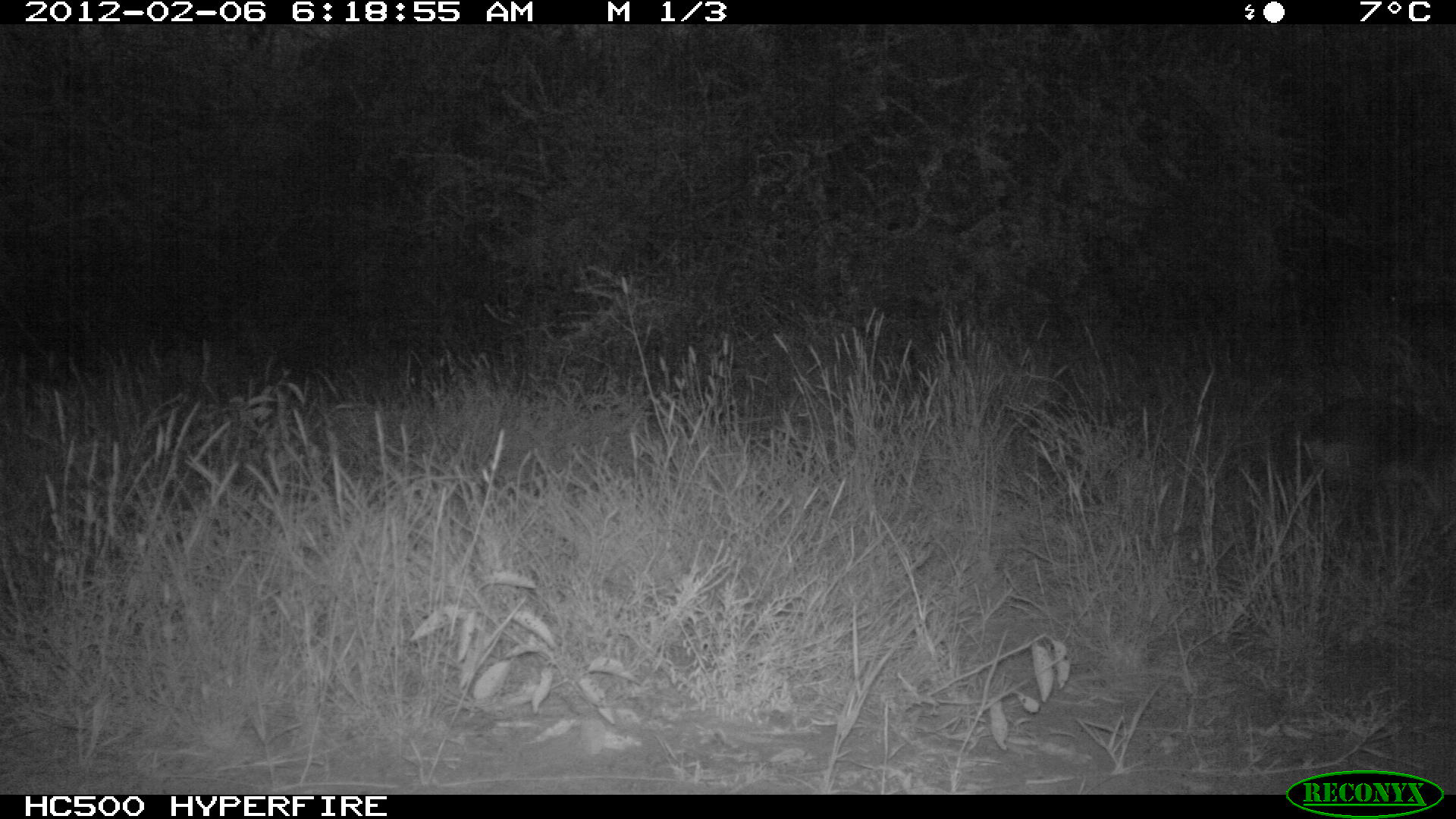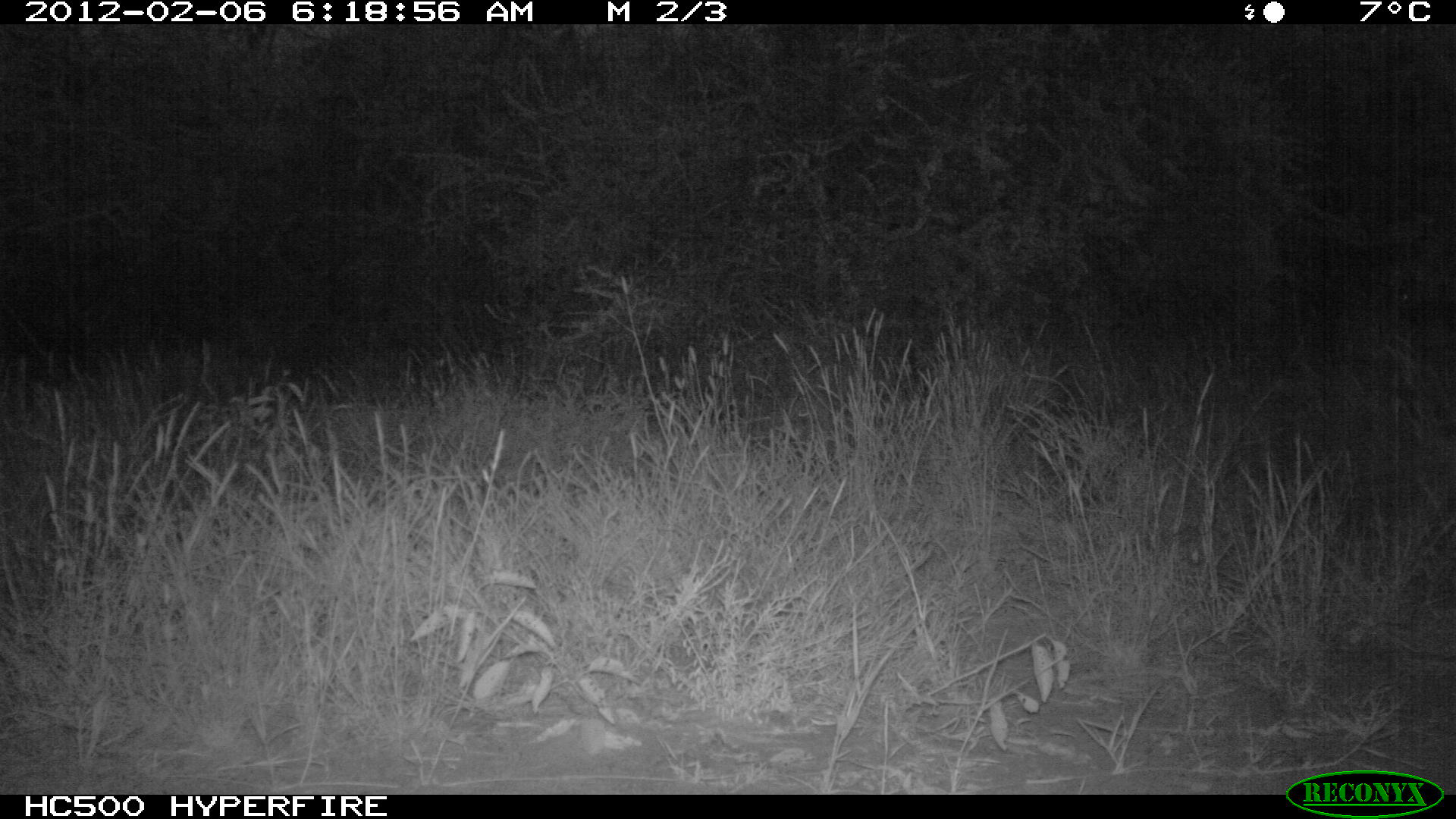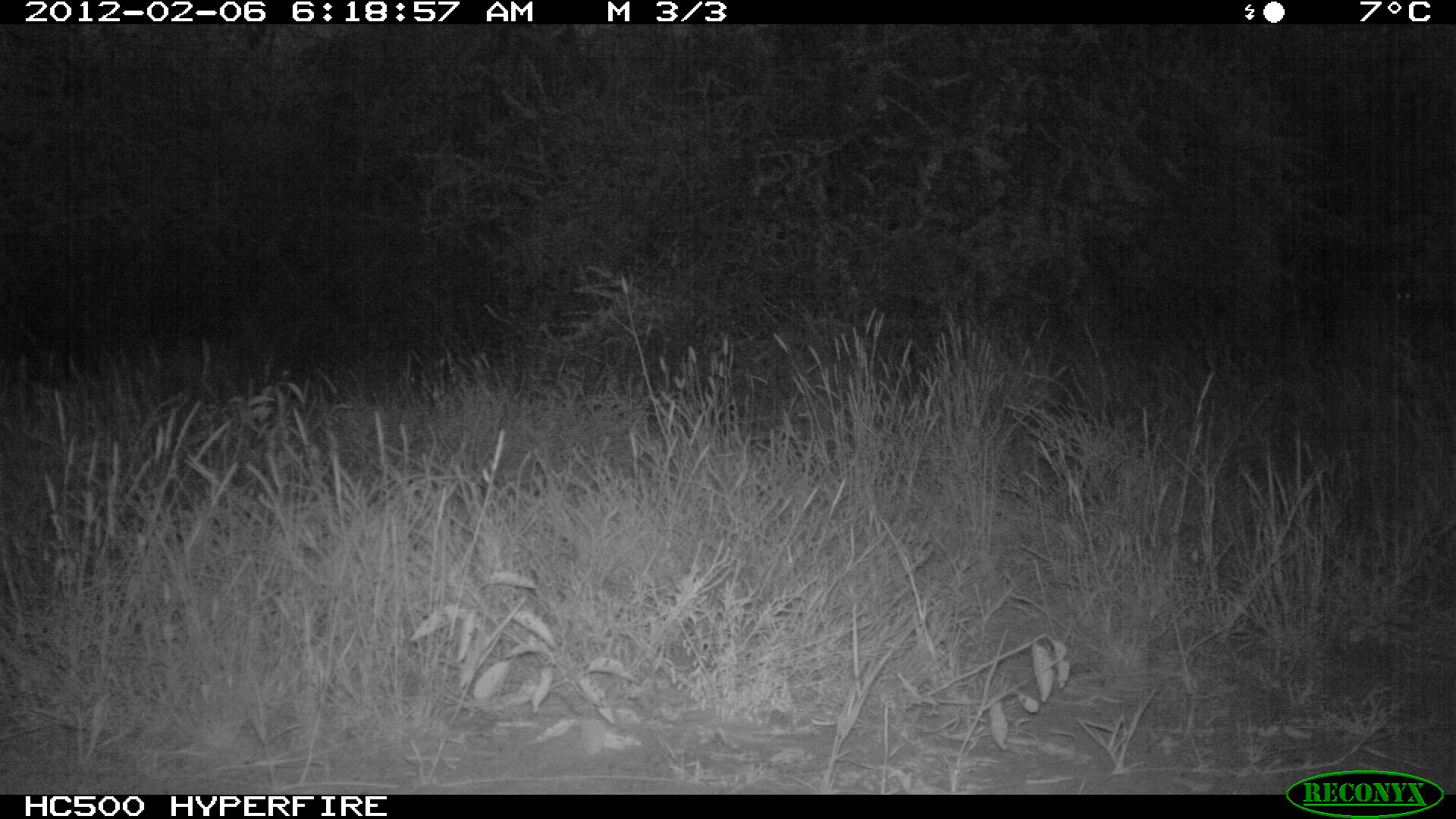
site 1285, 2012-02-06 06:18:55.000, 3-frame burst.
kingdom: Animalia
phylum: Chordata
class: Mammalia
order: Artiodactyla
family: Bovidae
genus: Madoqua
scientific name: Madoqua guentheri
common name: günther's dik-dik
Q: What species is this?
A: Madoqua guentheri (günther's dik-dik).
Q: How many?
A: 1.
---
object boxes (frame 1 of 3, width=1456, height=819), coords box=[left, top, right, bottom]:
madoqua guentheri: box=[1295, 390, 1456, 536]